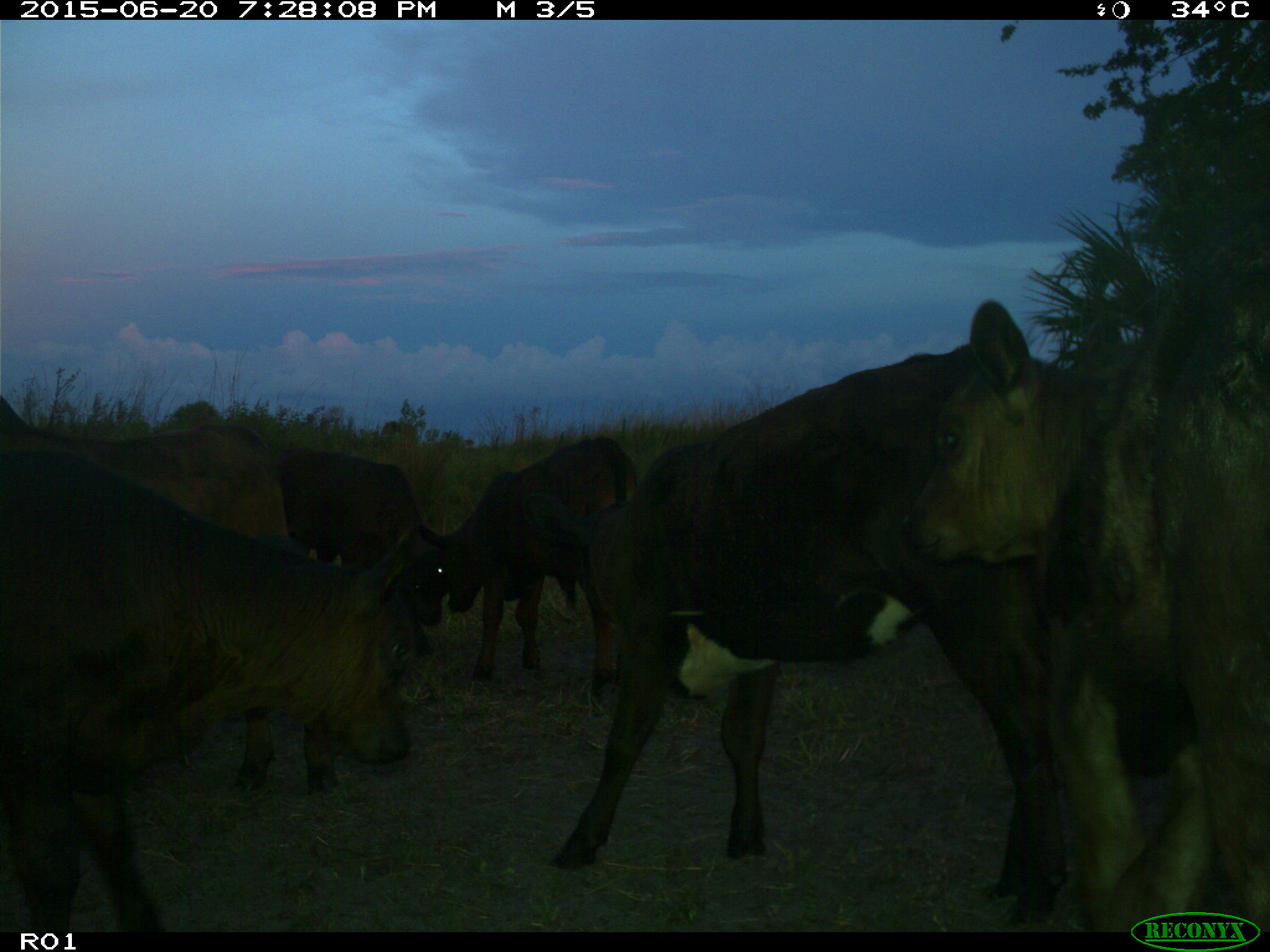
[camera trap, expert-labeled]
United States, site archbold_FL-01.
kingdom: Animalia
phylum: Chordata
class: Mammalia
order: Artiodactyla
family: Bovidae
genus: Bos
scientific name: Bos taurus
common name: domestic cow